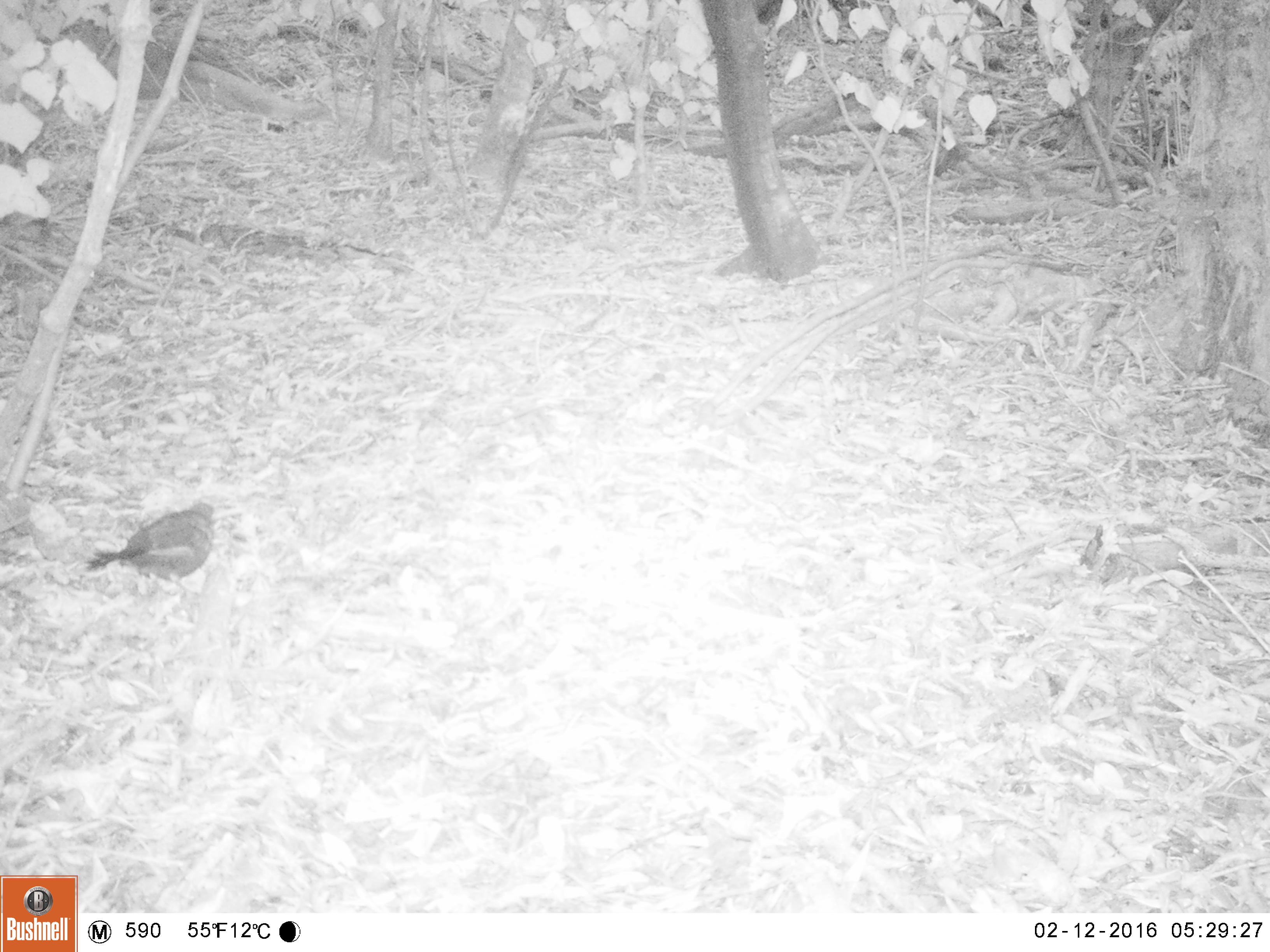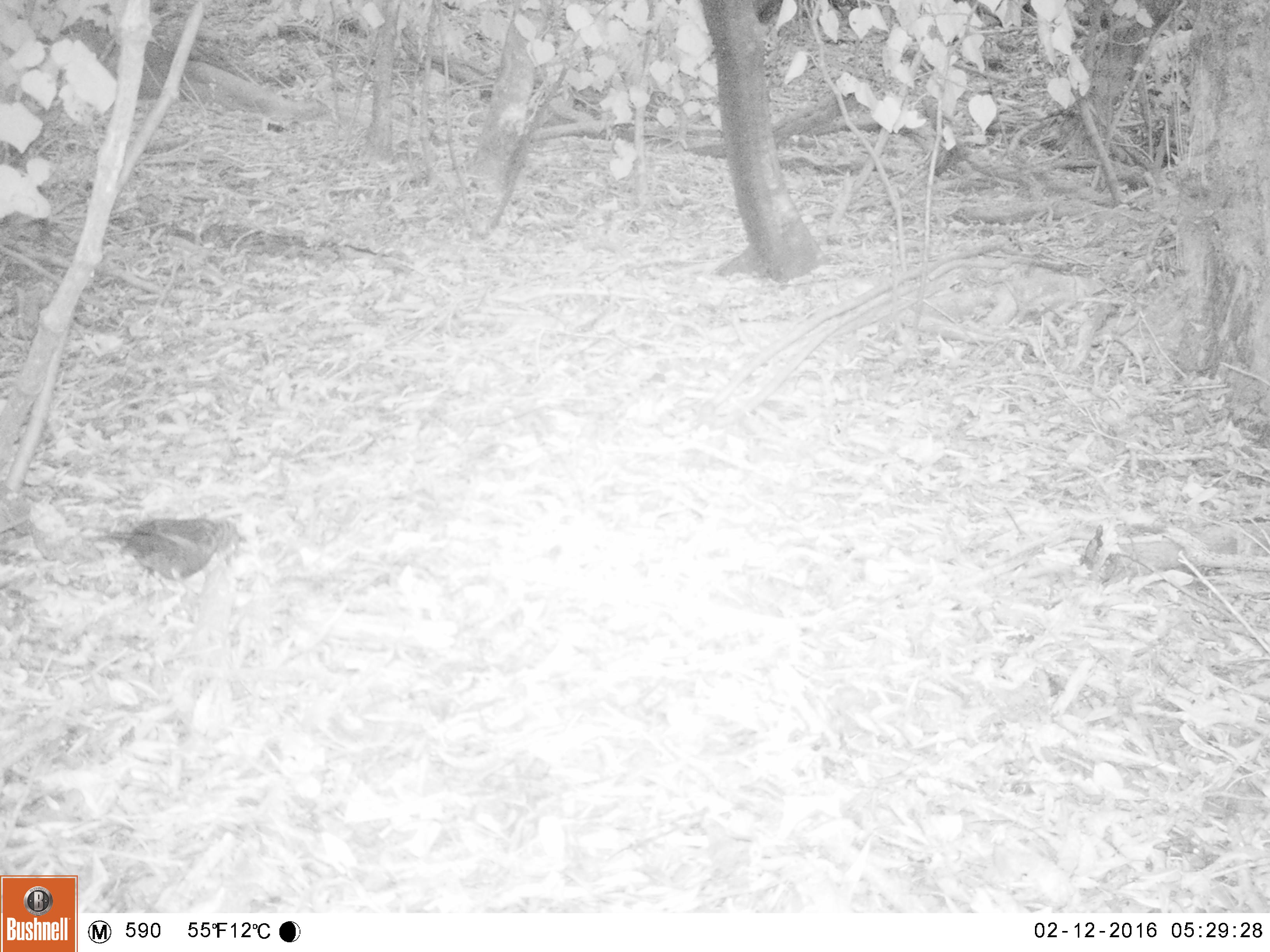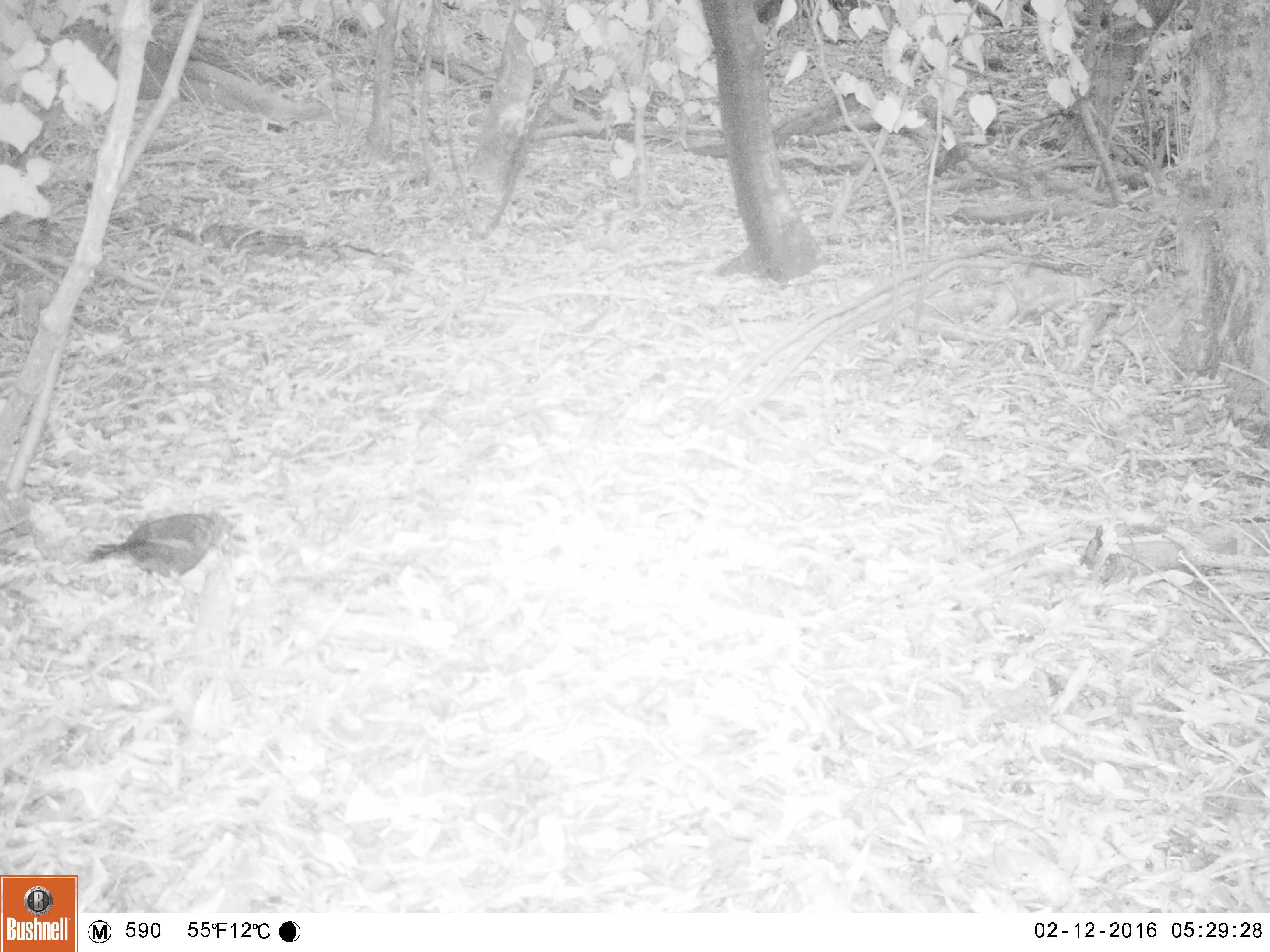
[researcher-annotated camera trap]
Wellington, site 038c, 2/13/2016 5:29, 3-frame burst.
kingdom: Animalia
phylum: Chordata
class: Aves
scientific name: Aves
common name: bird